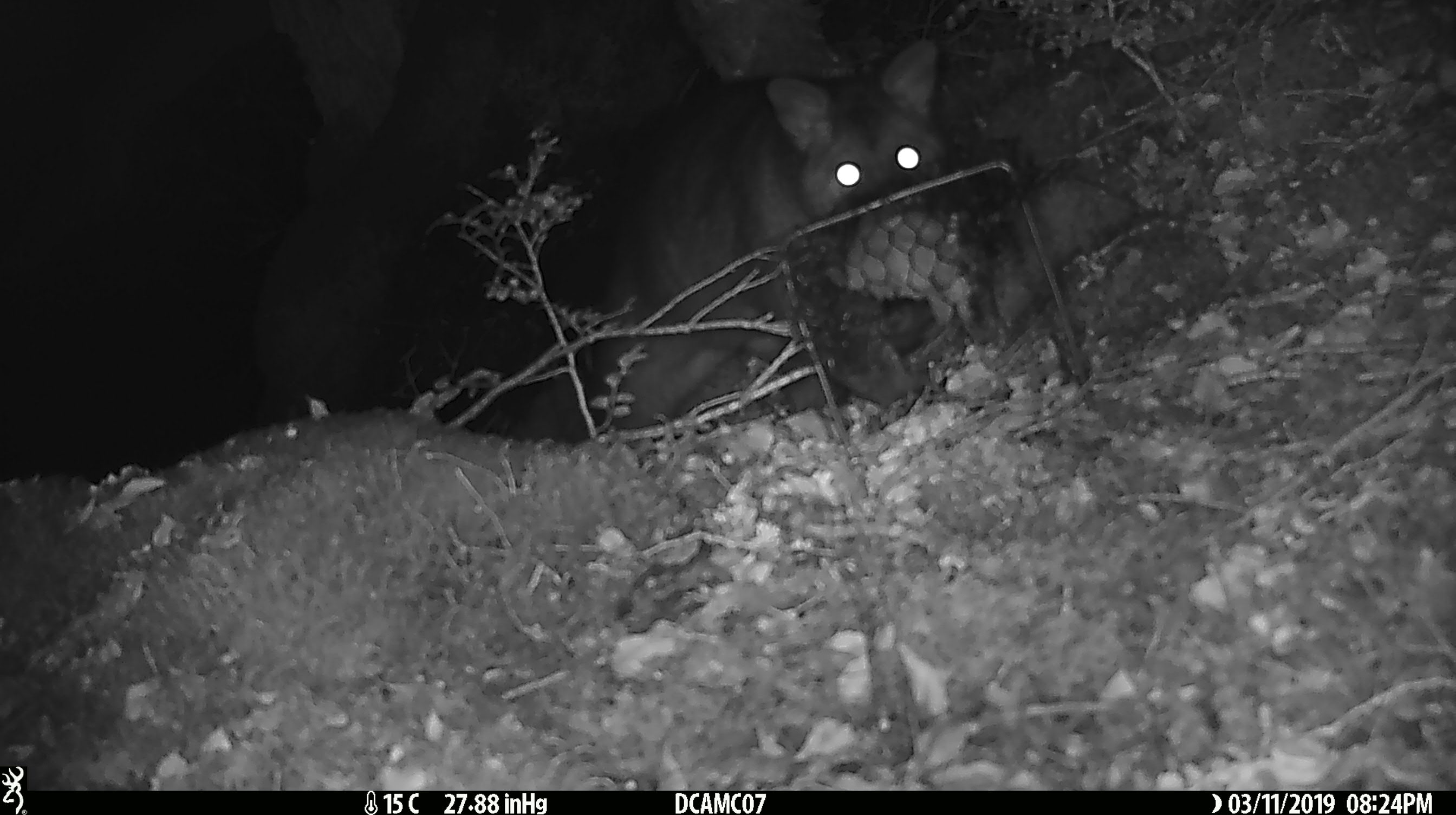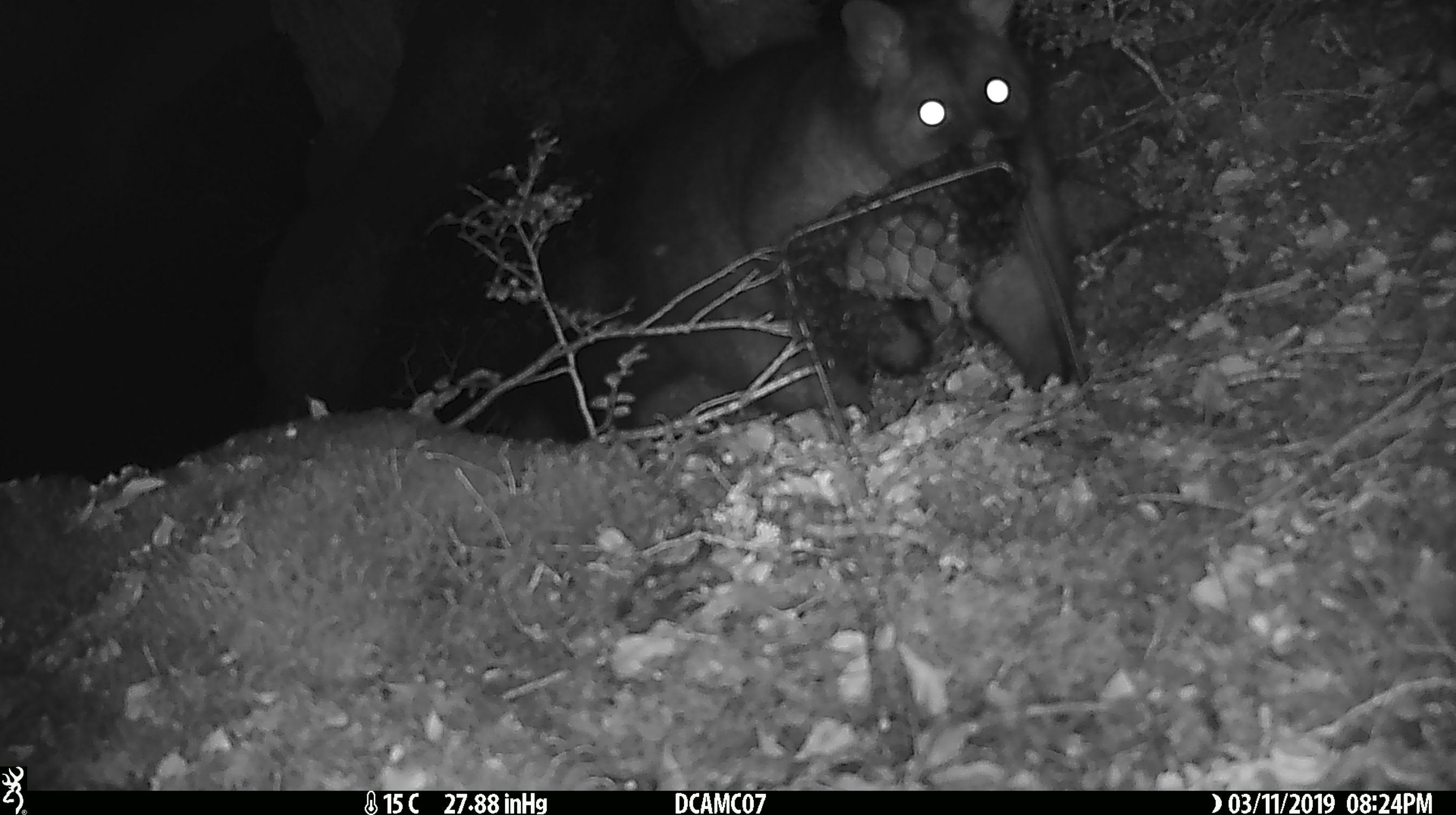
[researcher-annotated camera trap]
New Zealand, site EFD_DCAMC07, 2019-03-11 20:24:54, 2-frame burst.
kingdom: Animalia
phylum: Chordata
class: Mammalia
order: Diprotodontia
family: Phalangeridae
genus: Trichosurus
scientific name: Trichosurus vulpecula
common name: common brushtail possum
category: possum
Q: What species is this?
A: Possum (common brushtail possum) (Trichosurus vulpecula).